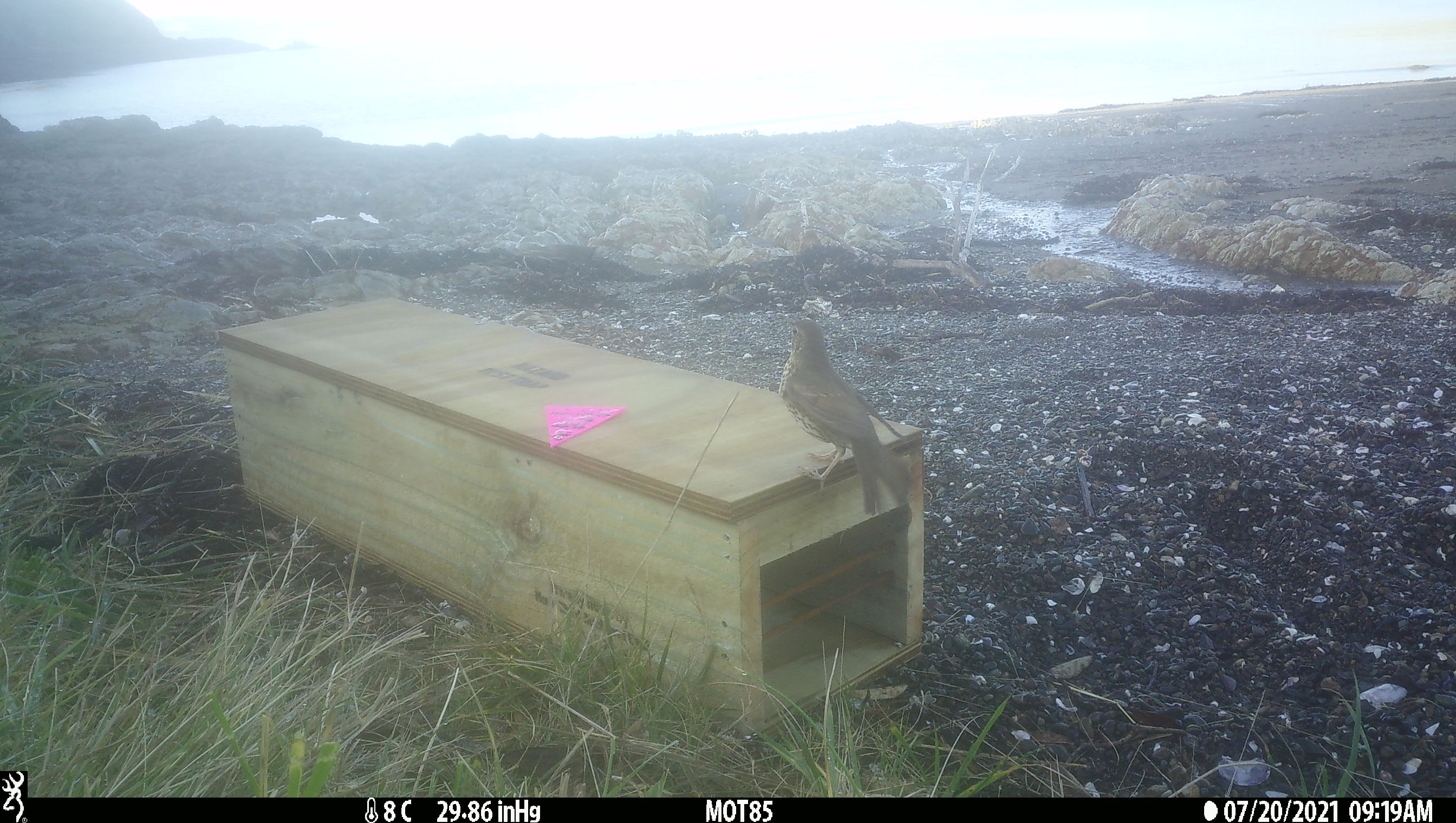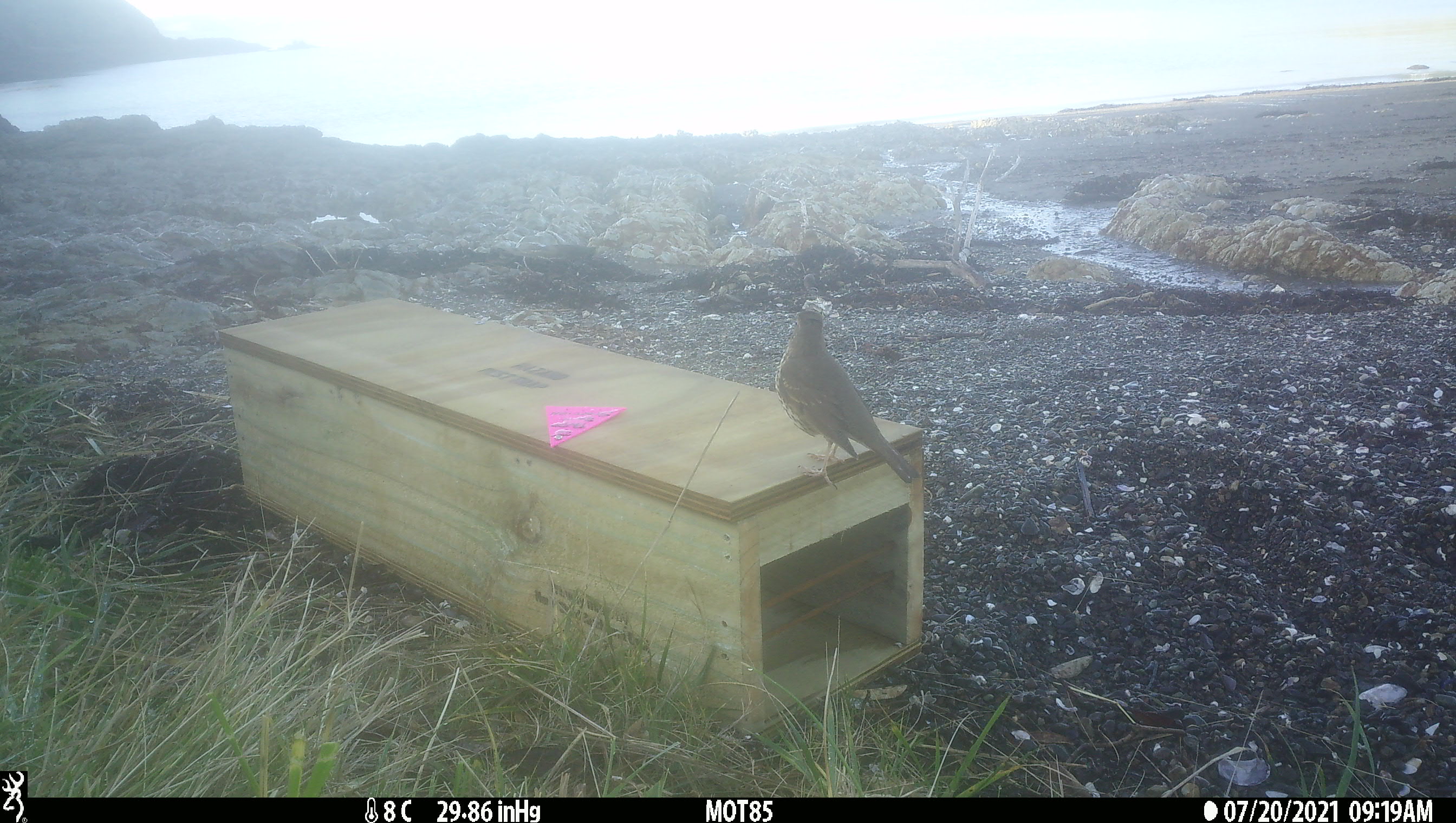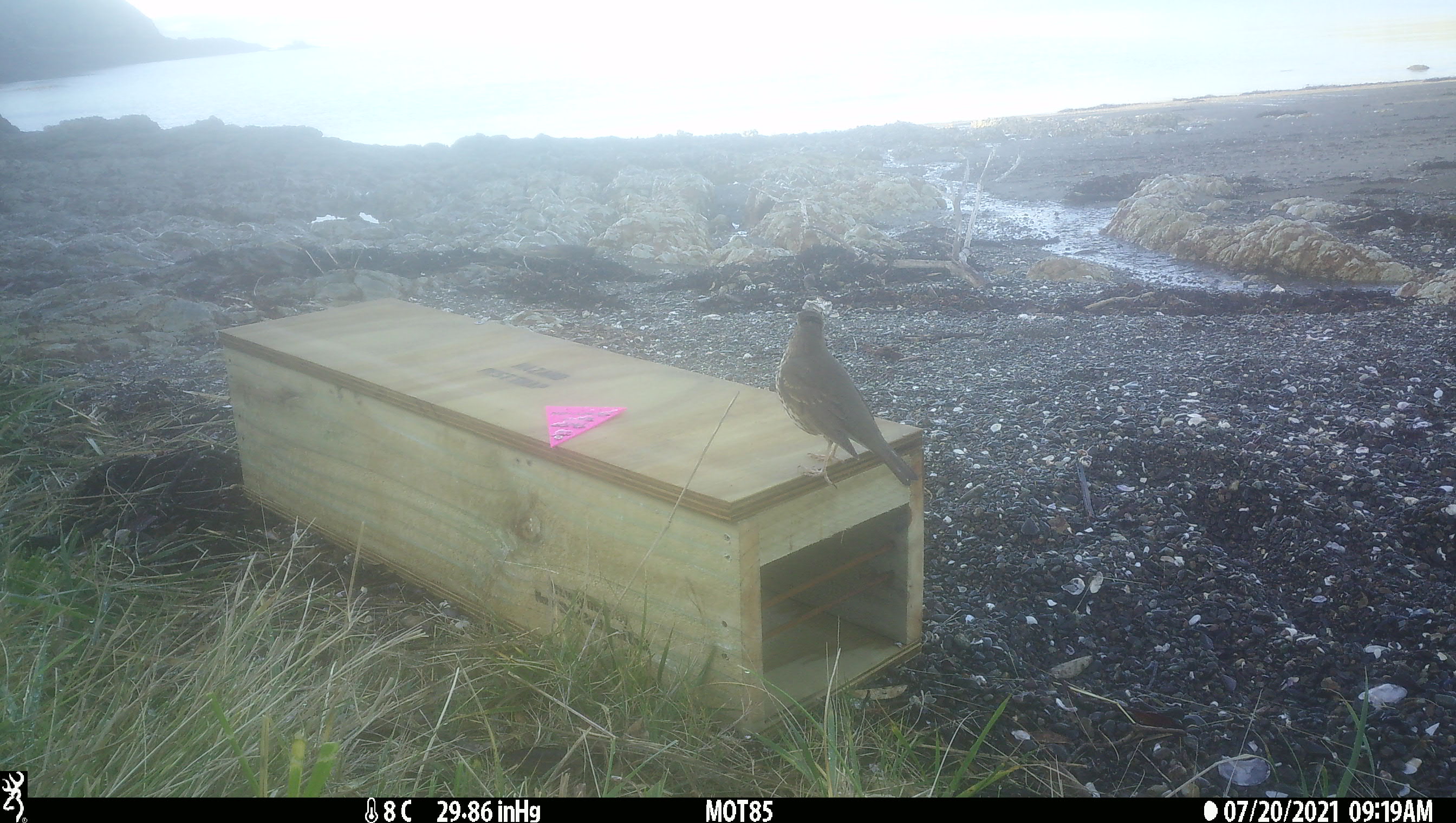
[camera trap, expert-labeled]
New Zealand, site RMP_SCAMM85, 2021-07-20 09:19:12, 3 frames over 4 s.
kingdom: Animalia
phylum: Chordata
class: Aves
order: Passeriformes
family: Turdidae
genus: Turdus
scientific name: Turdus philomelos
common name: song thrush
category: thrush